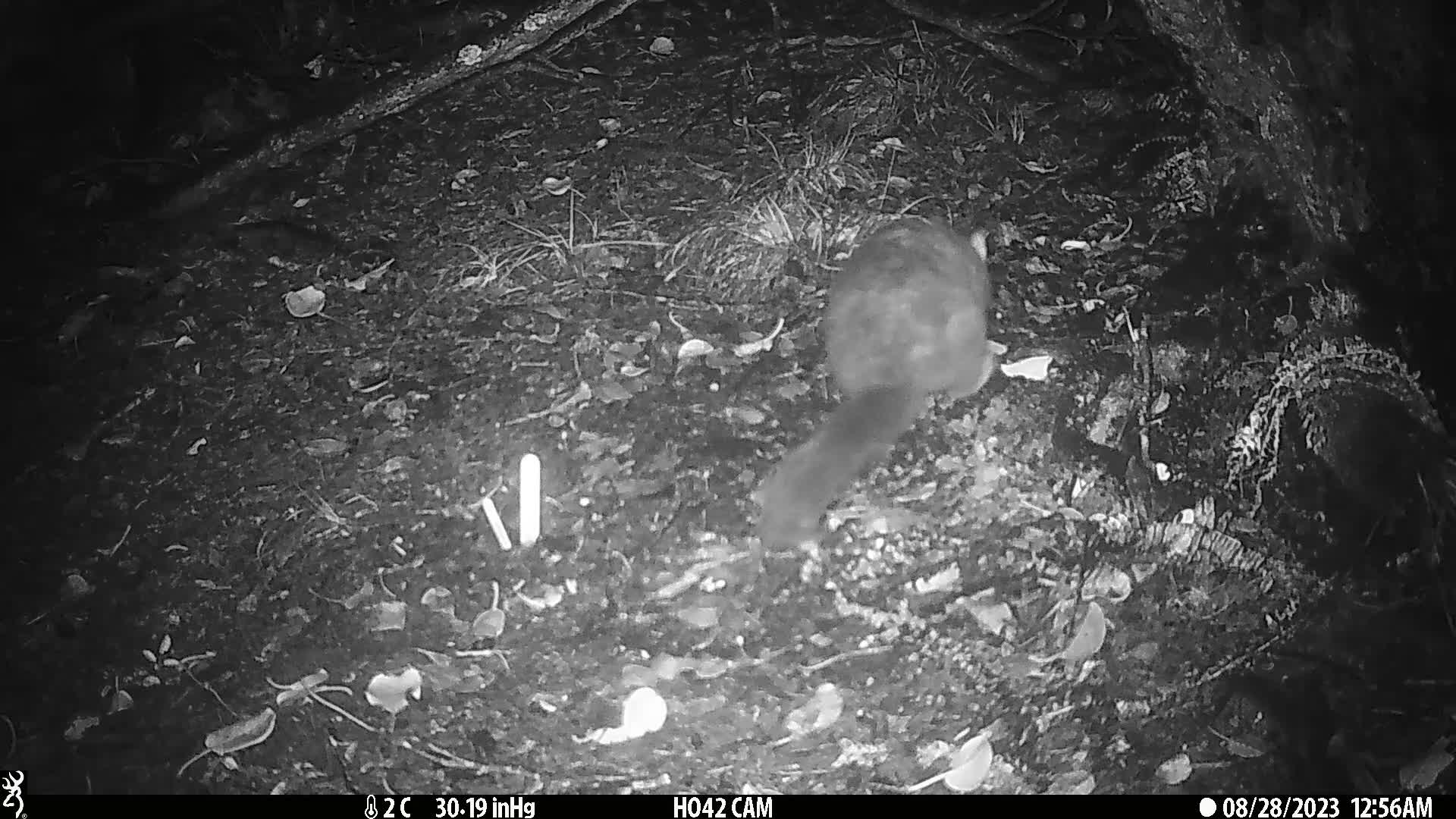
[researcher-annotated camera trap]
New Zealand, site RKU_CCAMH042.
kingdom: Animalia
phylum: Chordata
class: Mammalia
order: Diprotodontia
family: Phalangeridae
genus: Trichosurus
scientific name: Trichosurus vulpecula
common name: common brushtail possum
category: possum